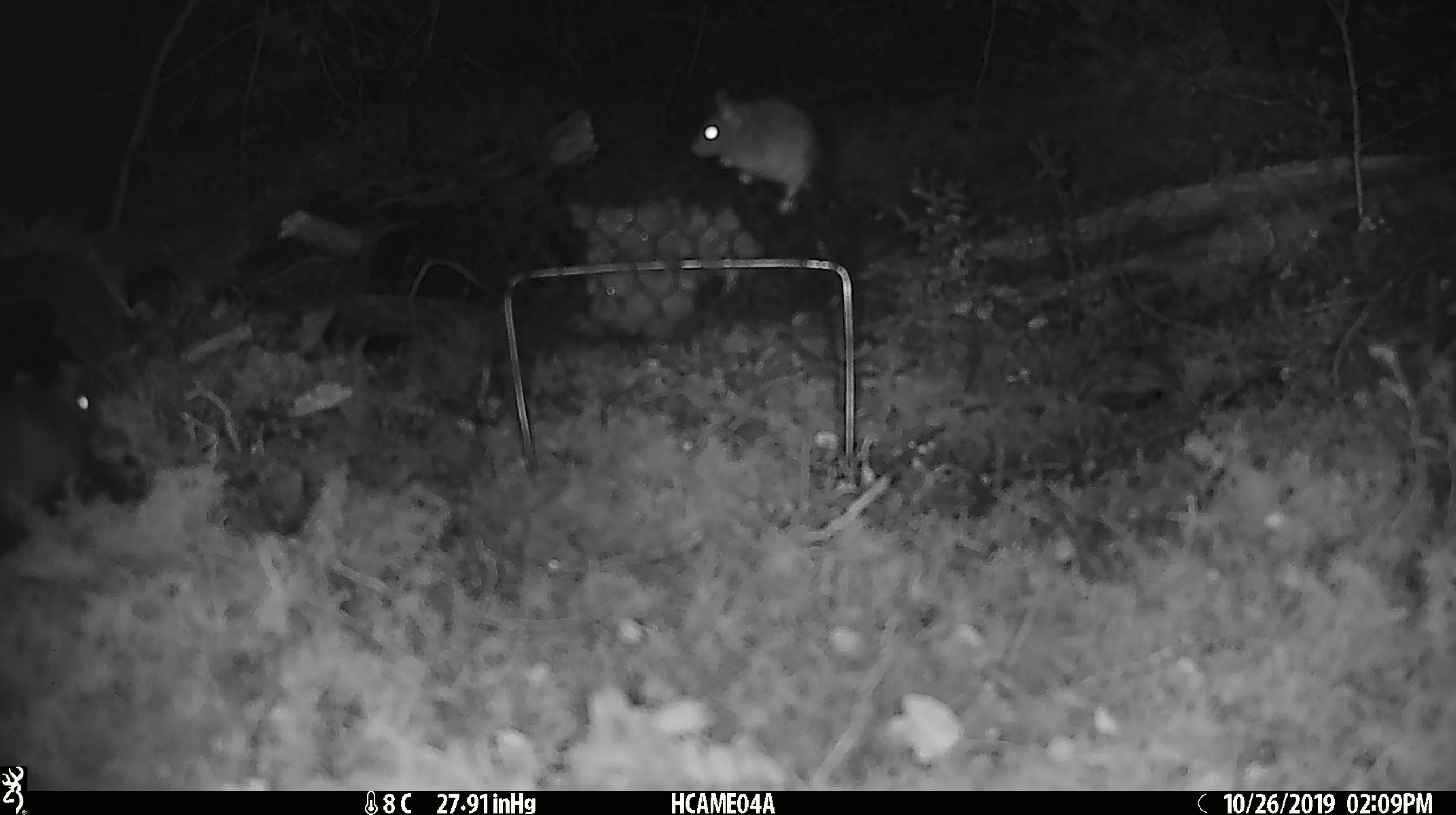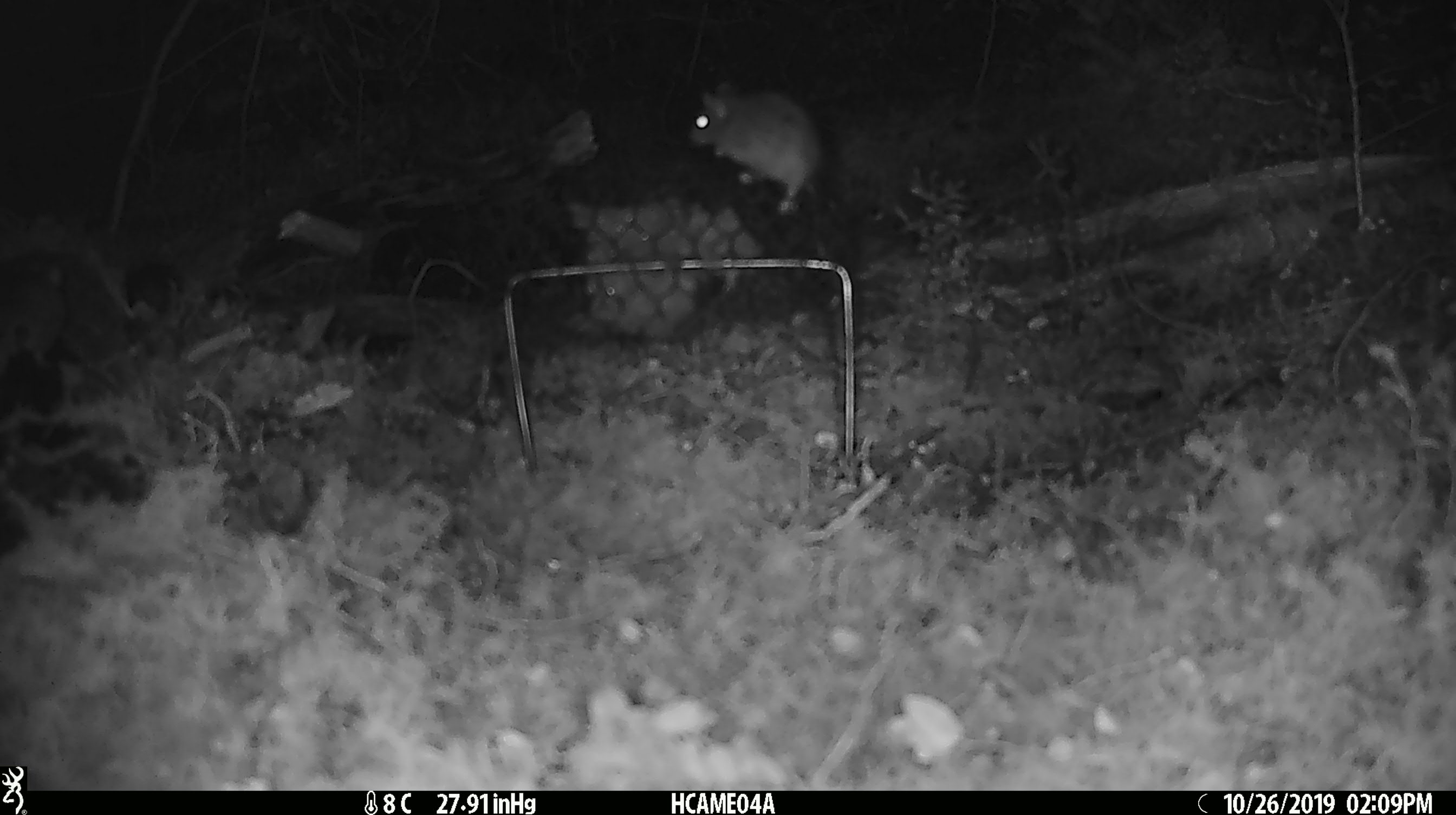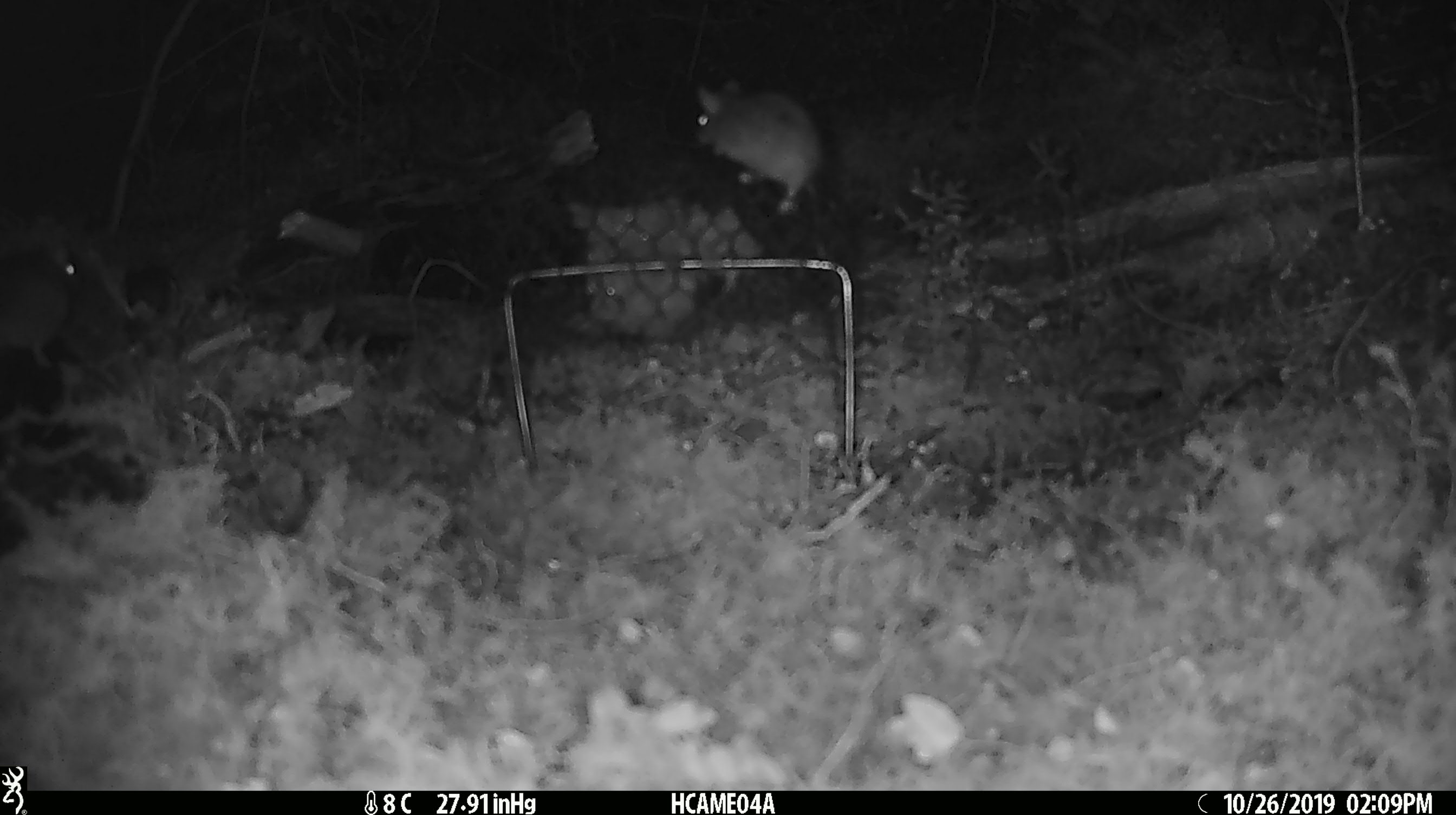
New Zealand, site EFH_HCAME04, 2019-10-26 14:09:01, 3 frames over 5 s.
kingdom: Animalia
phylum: Chordata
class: Mammalia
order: Rodentia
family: Muridae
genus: Mus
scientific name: Mus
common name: mouse